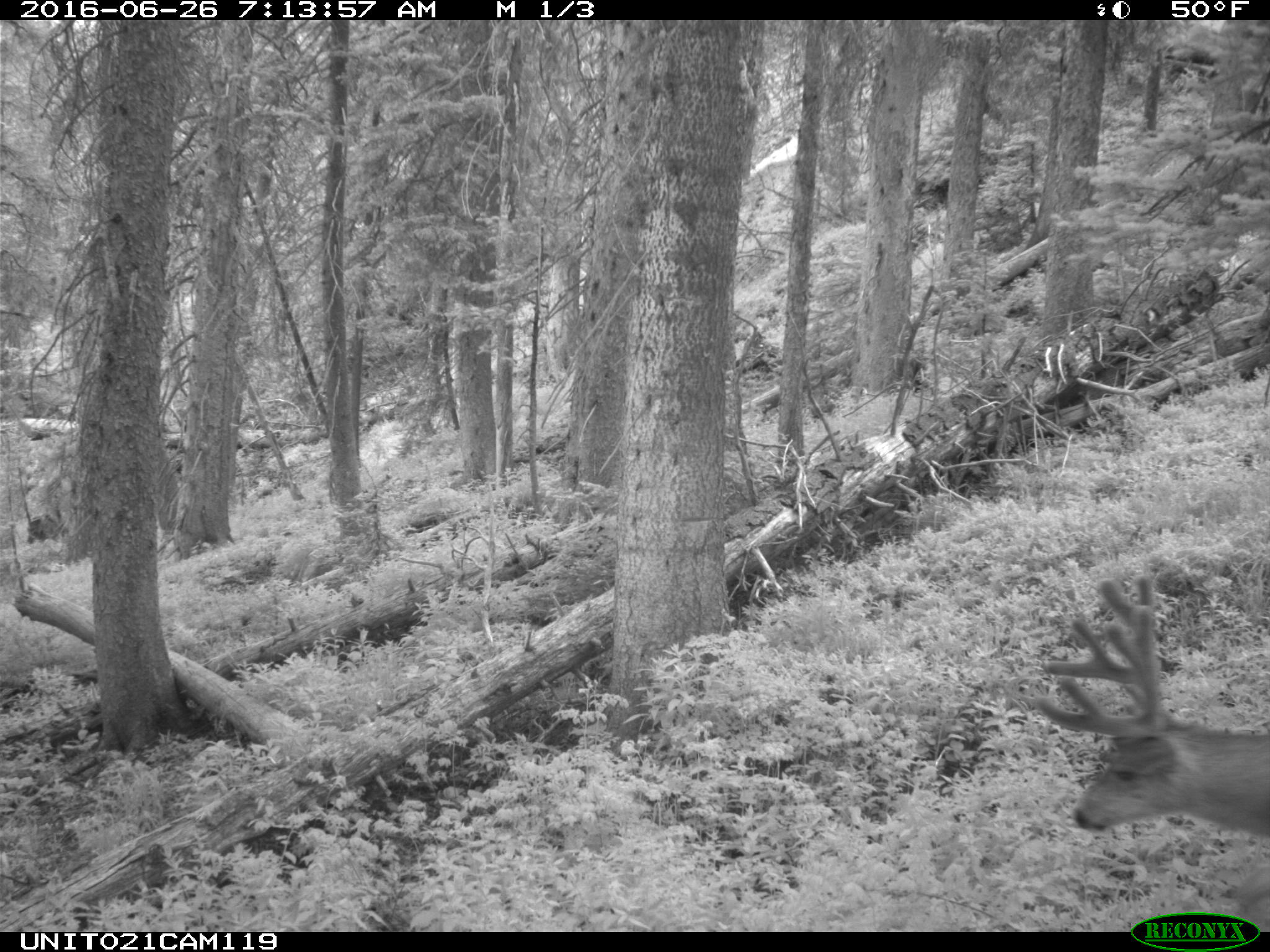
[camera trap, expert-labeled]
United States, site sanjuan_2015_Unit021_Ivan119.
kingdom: Animalia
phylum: Chordata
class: Mammalia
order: Artiodactyla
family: Cervidae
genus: Odocoileus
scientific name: Odocoileus hemionus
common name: mule deer